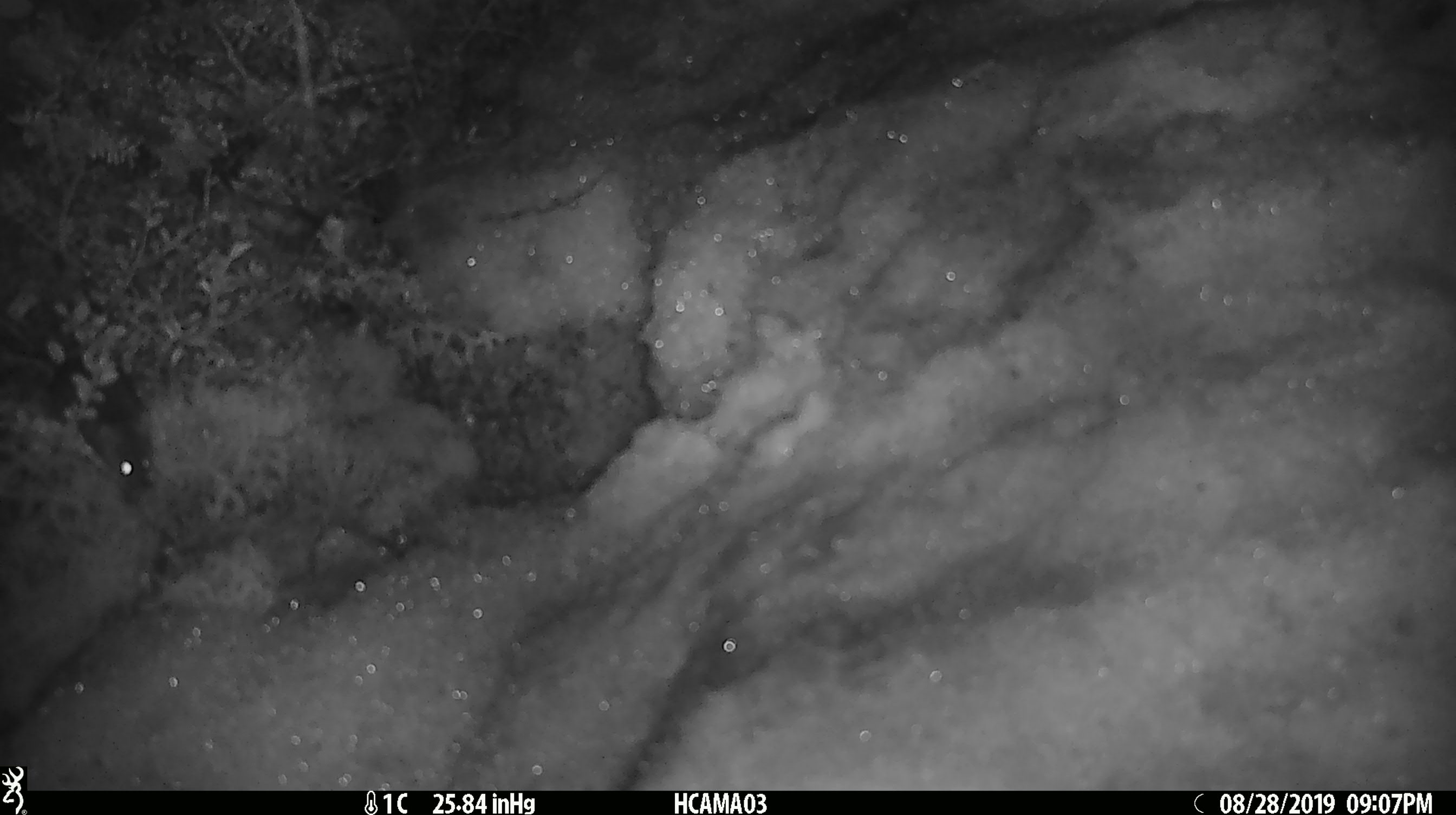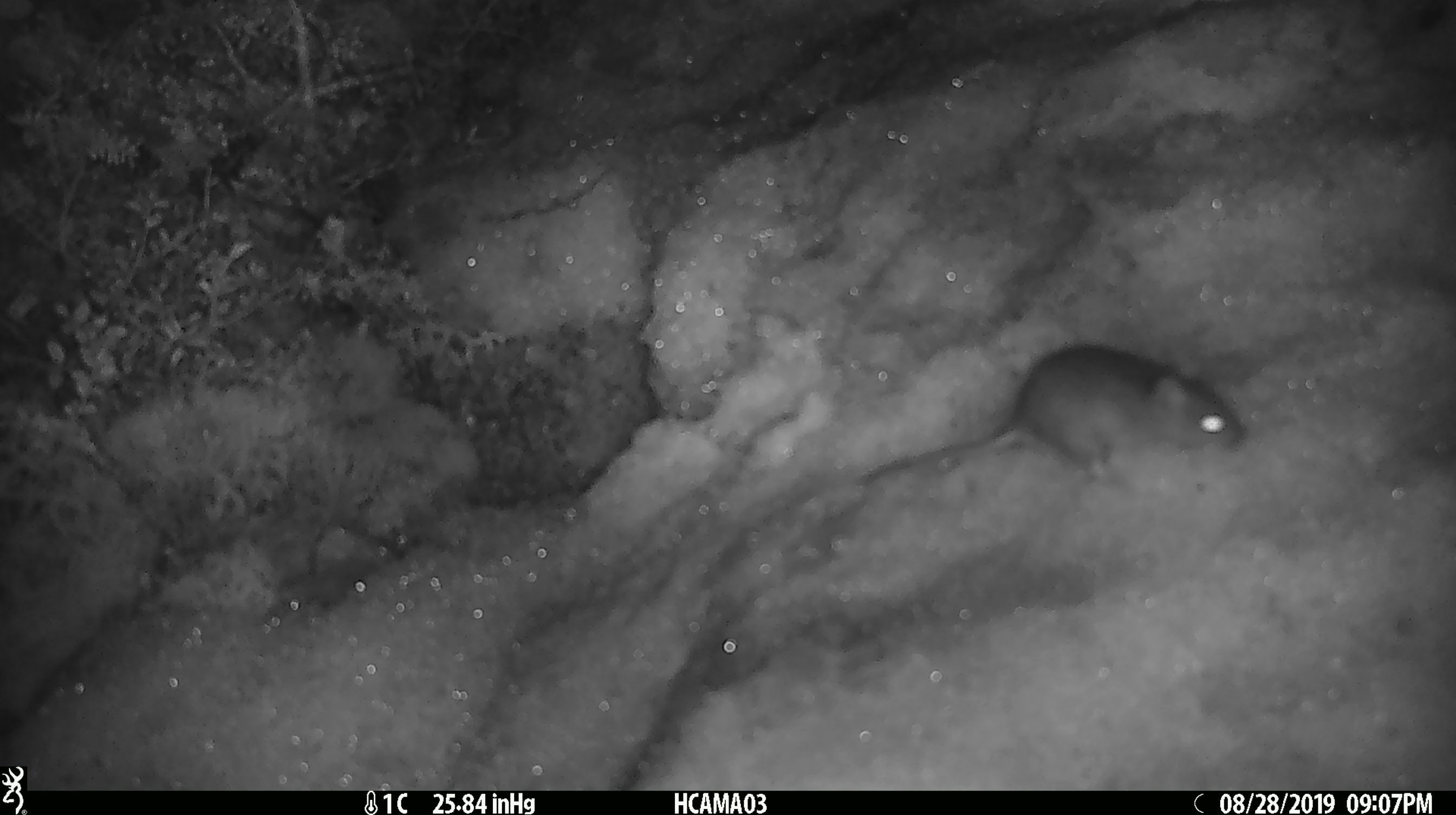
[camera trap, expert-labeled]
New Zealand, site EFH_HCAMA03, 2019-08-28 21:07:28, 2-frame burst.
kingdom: Animalia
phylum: Chordata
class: Mammalia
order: Rodentia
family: Muridae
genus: Mus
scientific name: Mus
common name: mouse